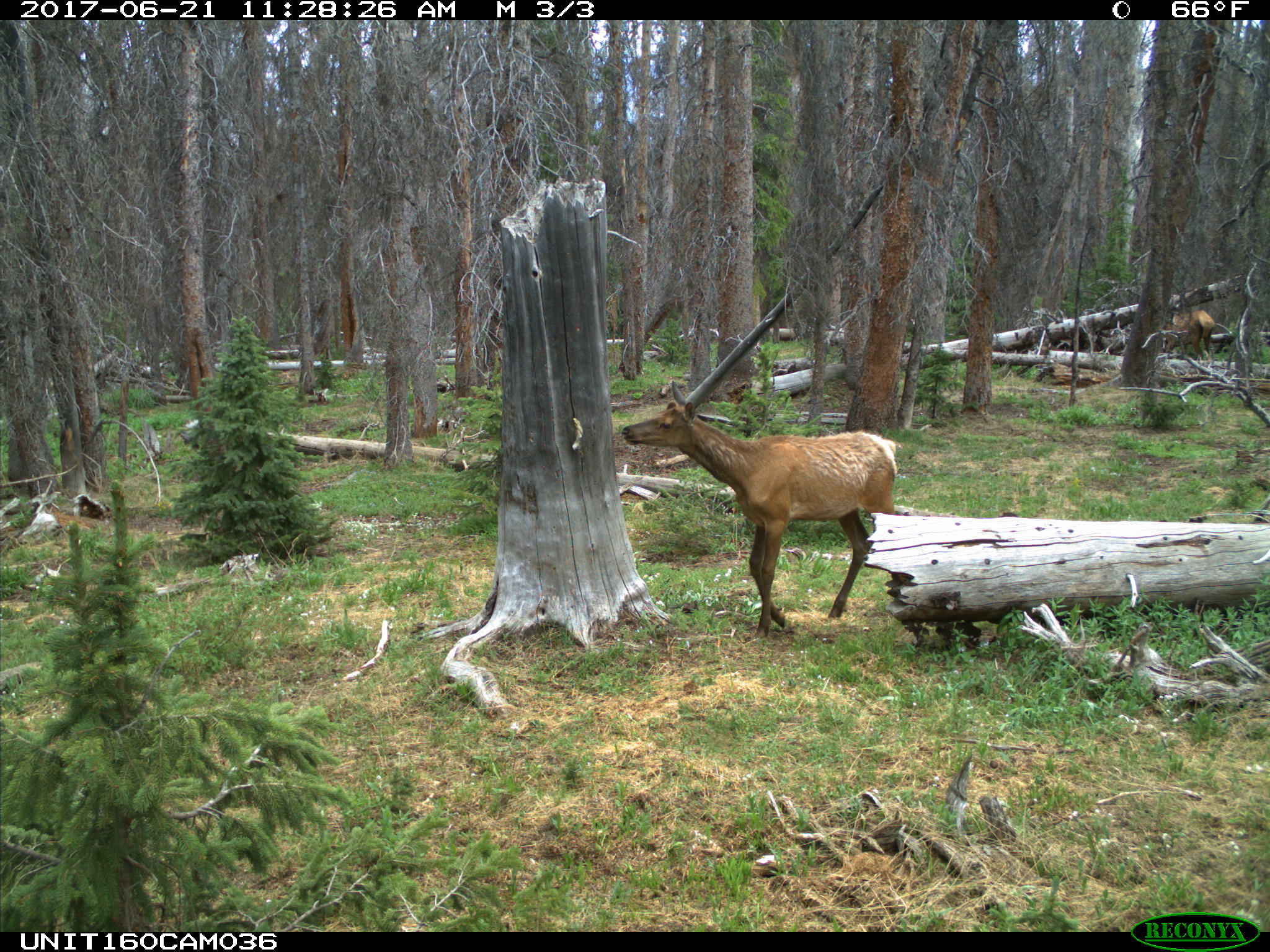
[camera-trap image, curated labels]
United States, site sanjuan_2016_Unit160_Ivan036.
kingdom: Animalia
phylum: Chordata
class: Mammalia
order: Artiodactyla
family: Cervidae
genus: Cervus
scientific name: Cervus elaphus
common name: red deer